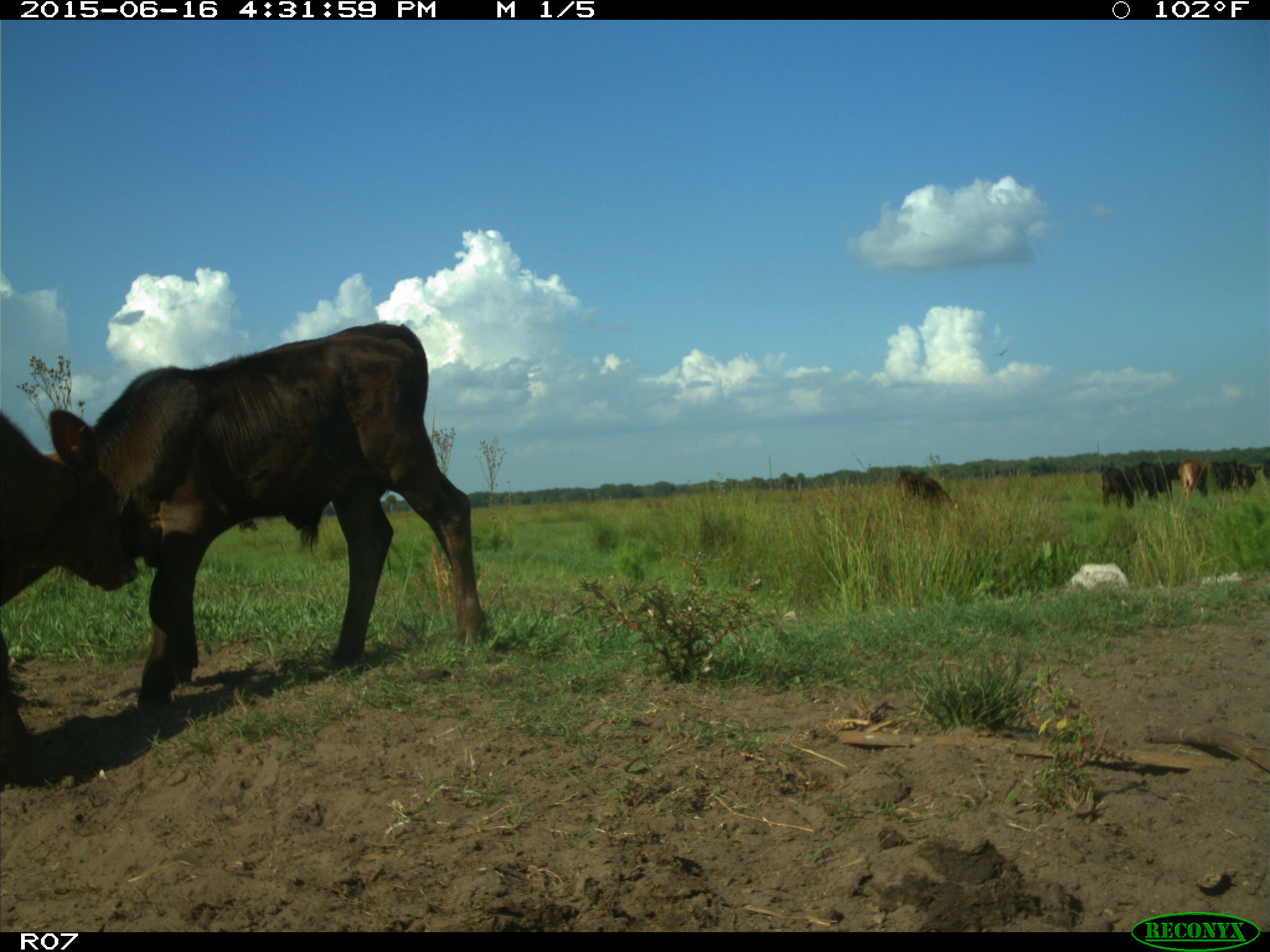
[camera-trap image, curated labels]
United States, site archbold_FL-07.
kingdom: Animalia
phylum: Chordata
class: Mammalia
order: Artiodactyla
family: Bovidae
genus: Bos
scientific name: Bos taurus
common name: domestic cow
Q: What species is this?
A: Bos taurus (domestic cow).